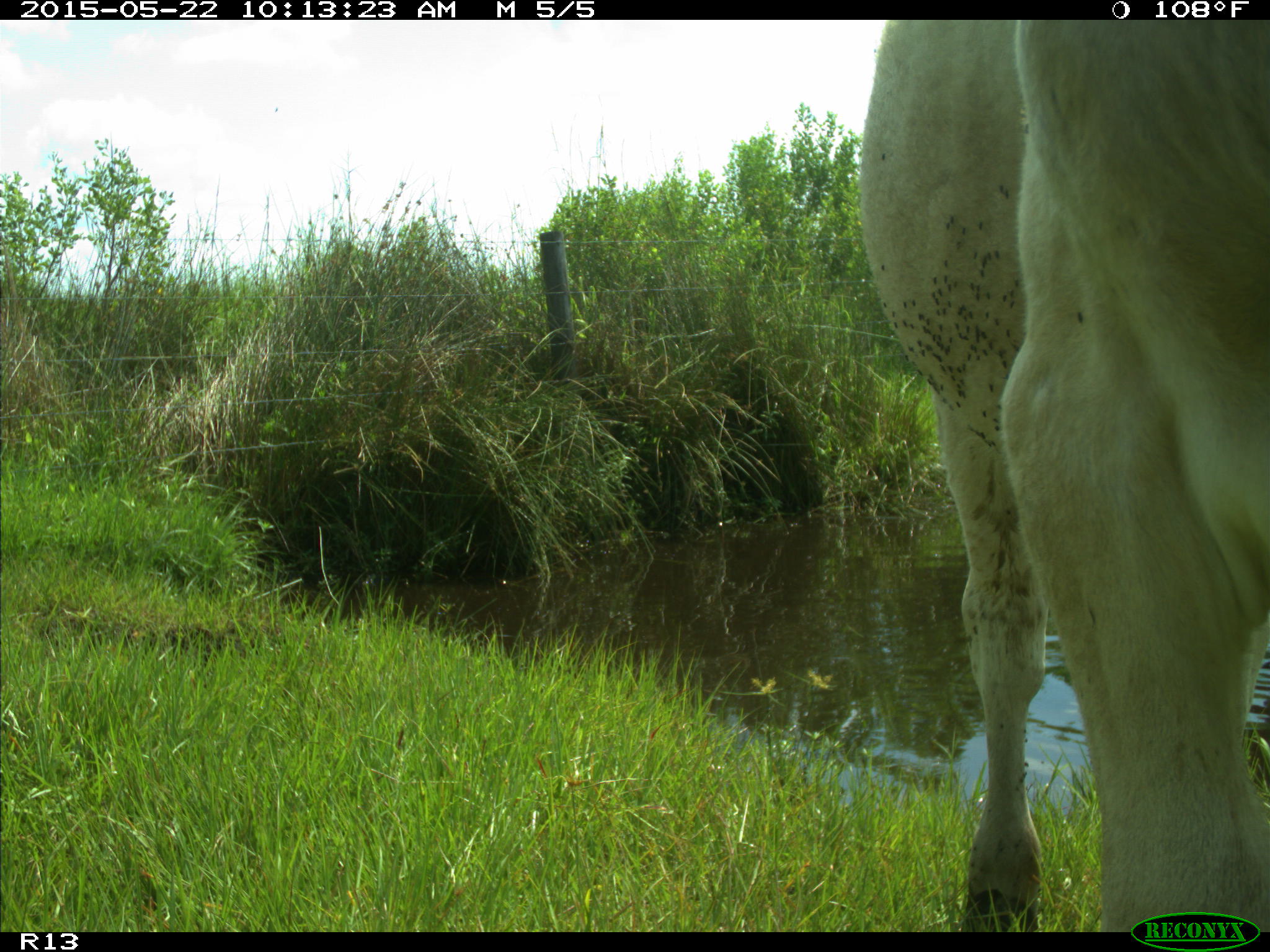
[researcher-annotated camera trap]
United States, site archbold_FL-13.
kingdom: Animalia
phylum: Chordata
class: Mammalia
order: Artiodactyla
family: Bovidae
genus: Bos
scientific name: Bos taurus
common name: domestic cow